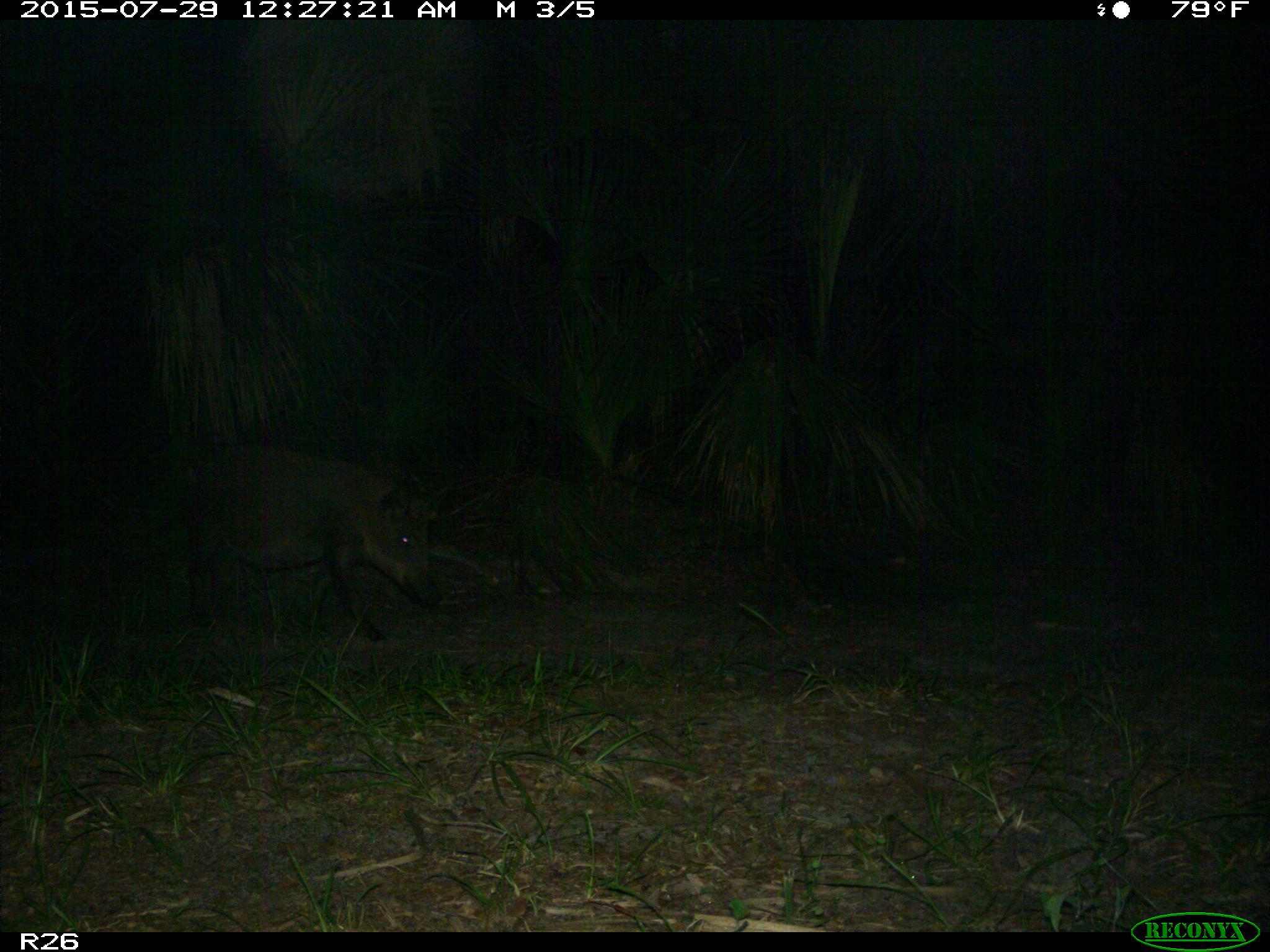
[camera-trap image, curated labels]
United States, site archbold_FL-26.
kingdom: Animalia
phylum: Chordata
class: Mammalia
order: Artiodactyla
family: Suidae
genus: Sus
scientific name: Sus scrofa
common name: wild boar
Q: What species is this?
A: Sus scrofa (wild boar).